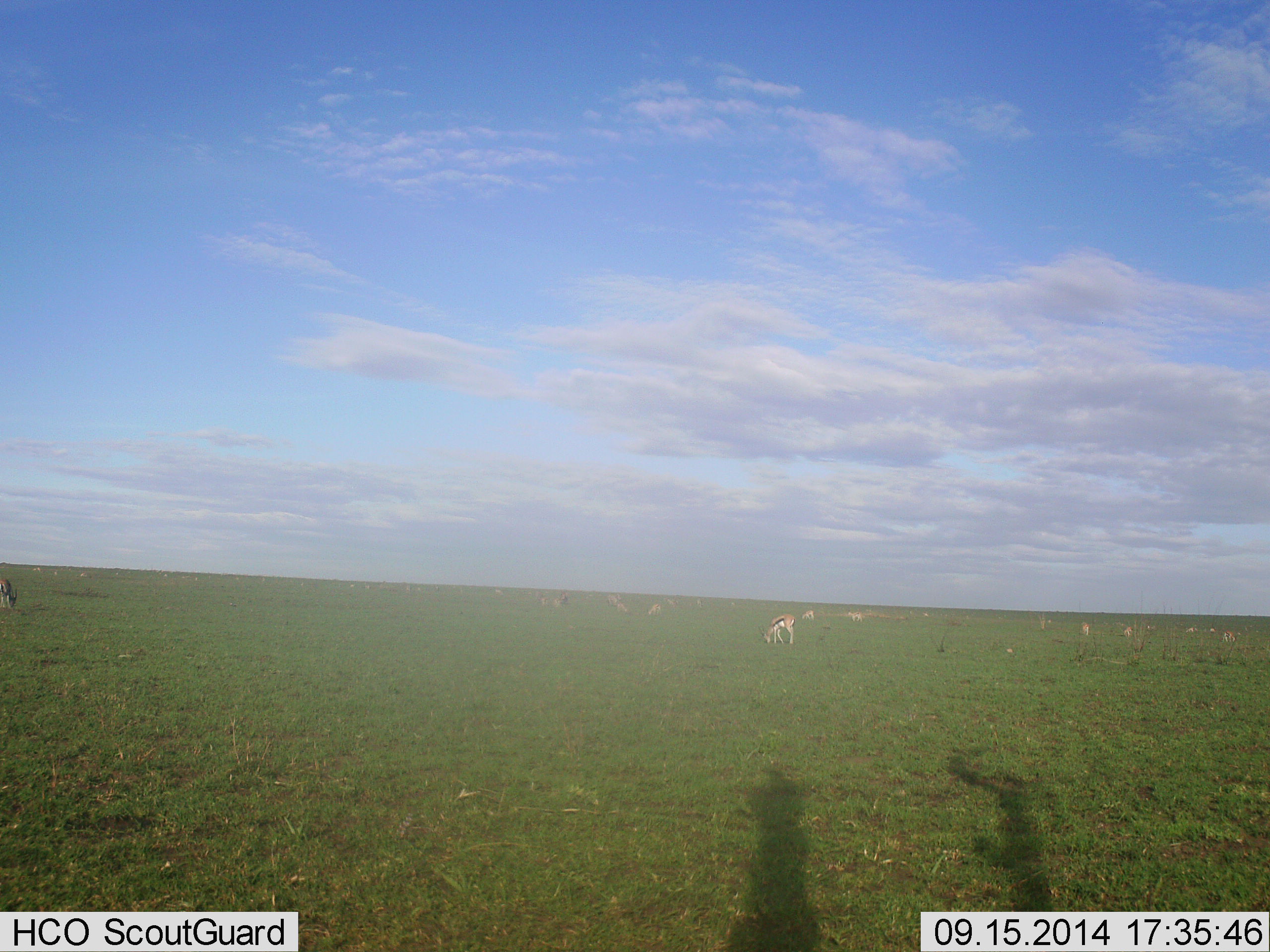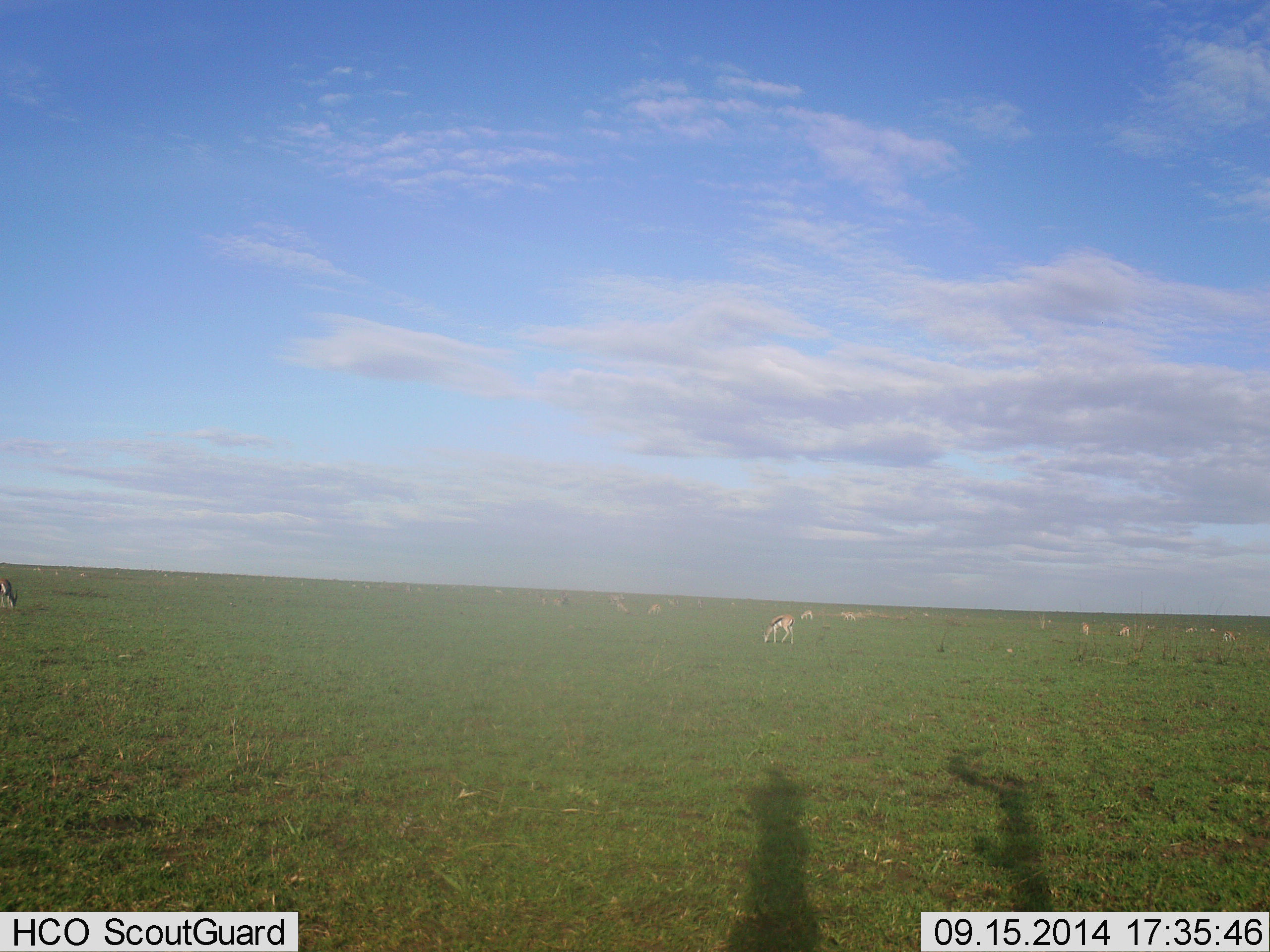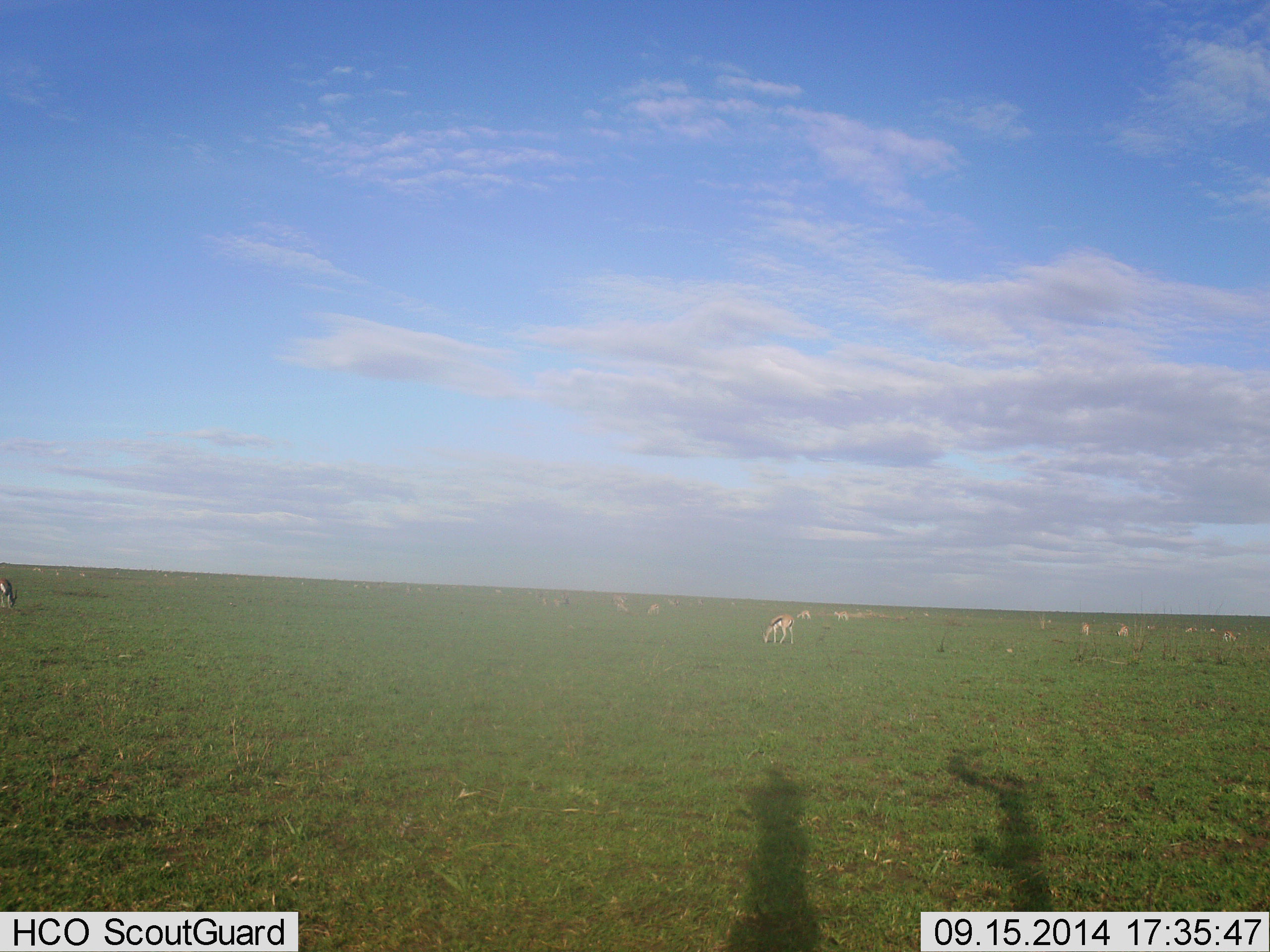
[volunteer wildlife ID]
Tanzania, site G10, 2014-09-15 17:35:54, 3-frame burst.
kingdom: Animalia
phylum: Chordata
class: Mammalia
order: Artiodactyla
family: Bovidae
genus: Eudorcas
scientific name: Eudorcas thomsonii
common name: thomson's gazelle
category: gazellethomsons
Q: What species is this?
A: Gazellethomsons (thomson's gazelle) (Eudorcas thomsonii).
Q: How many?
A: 11-50.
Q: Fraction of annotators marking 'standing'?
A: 40%.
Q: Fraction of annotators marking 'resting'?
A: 0%.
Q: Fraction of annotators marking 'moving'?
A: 20%.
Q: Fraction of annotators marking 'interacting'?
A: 0%.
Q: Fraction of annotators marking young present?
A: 0%.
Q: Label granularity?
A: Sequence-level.